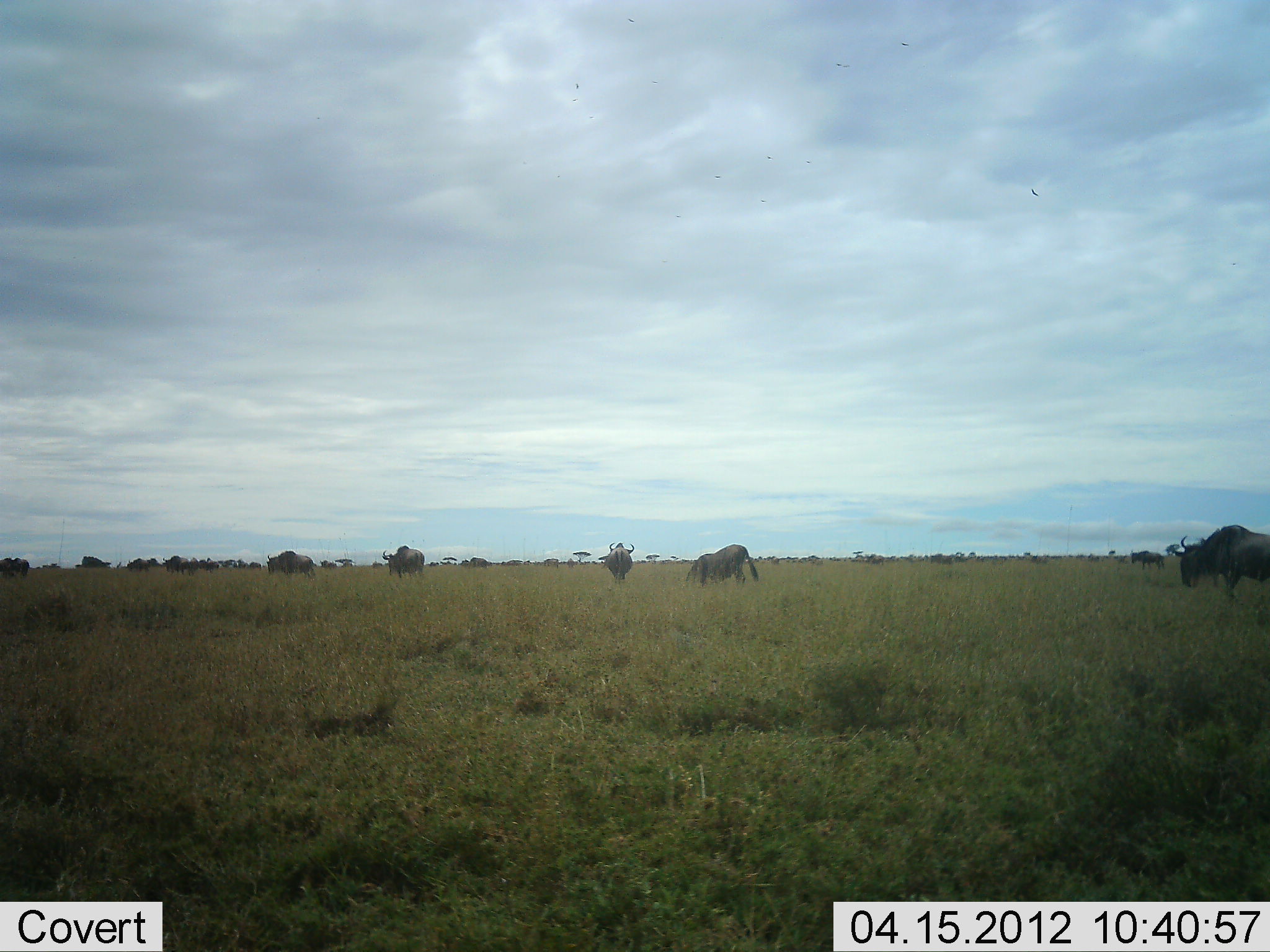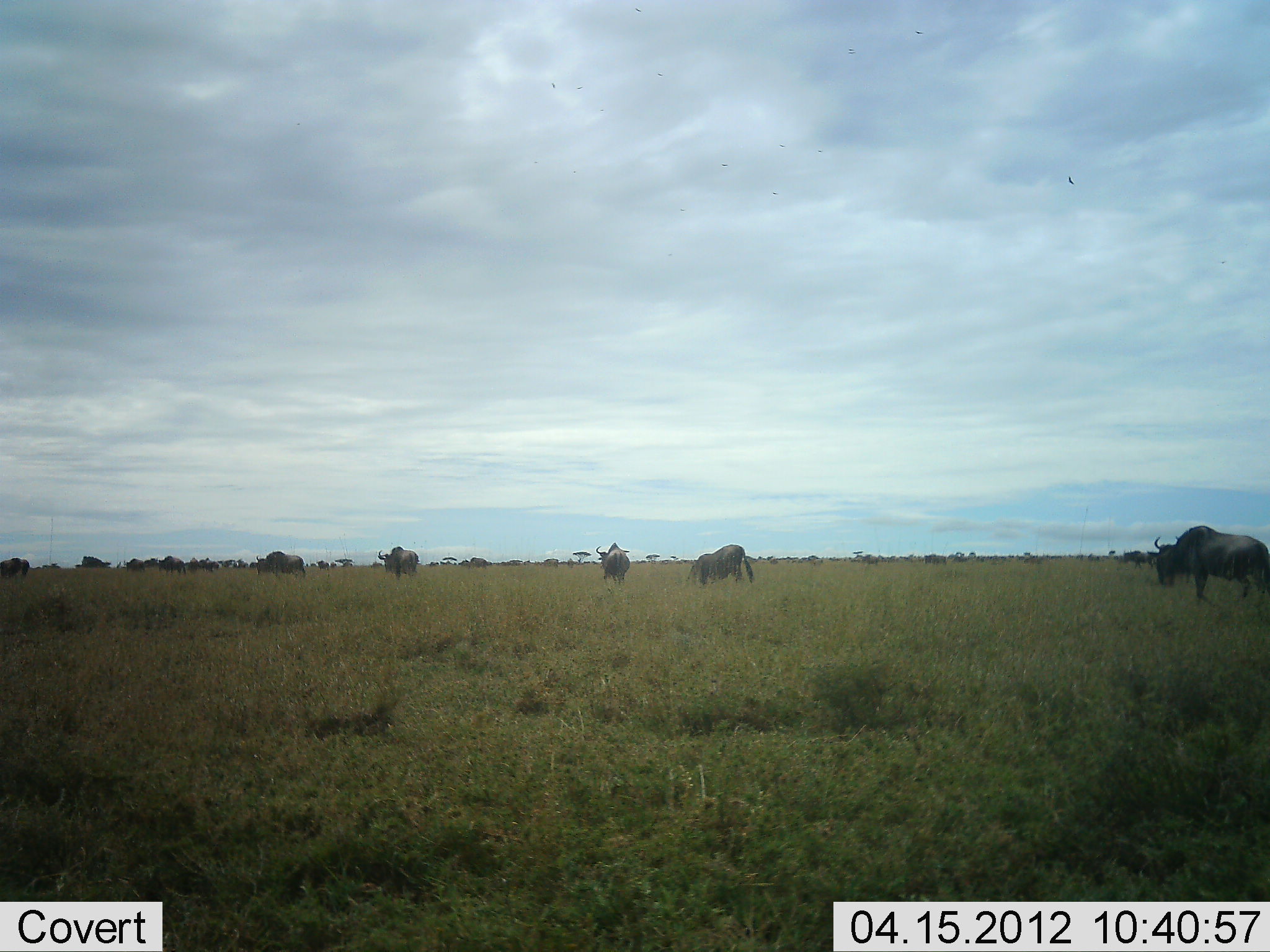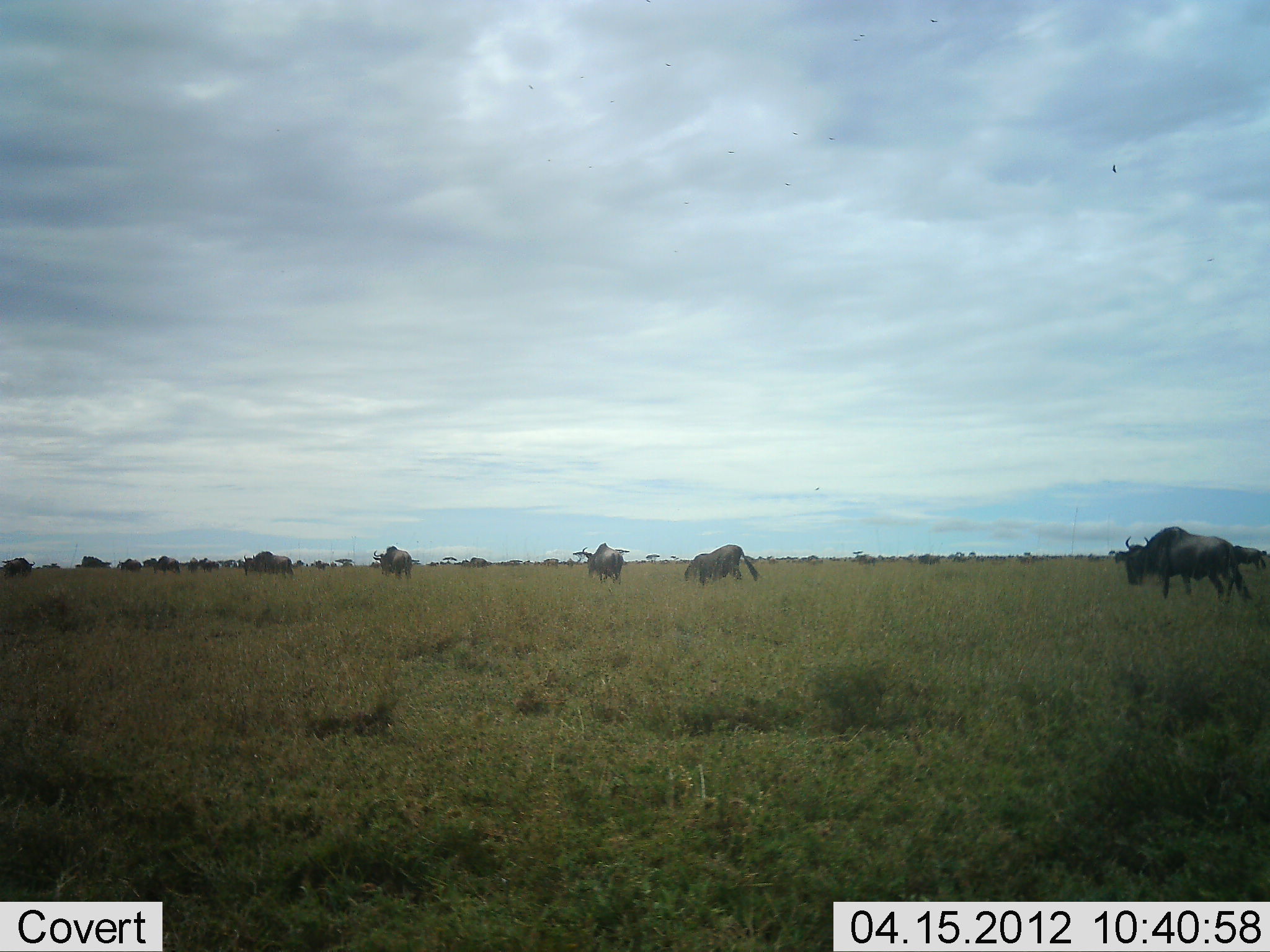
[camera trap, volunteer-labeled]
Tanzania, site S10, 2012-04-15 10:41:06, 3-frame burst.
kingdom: Animalia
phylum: Chordata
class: Mammalia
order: Artiodactyla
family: Bovidae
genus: Connochaetes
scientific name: Connochaetes taurinus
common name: blue wildebeest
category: wildebeest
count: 11-50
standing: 33%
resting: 0%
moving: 90%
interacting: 0%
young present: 0%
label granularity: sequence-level